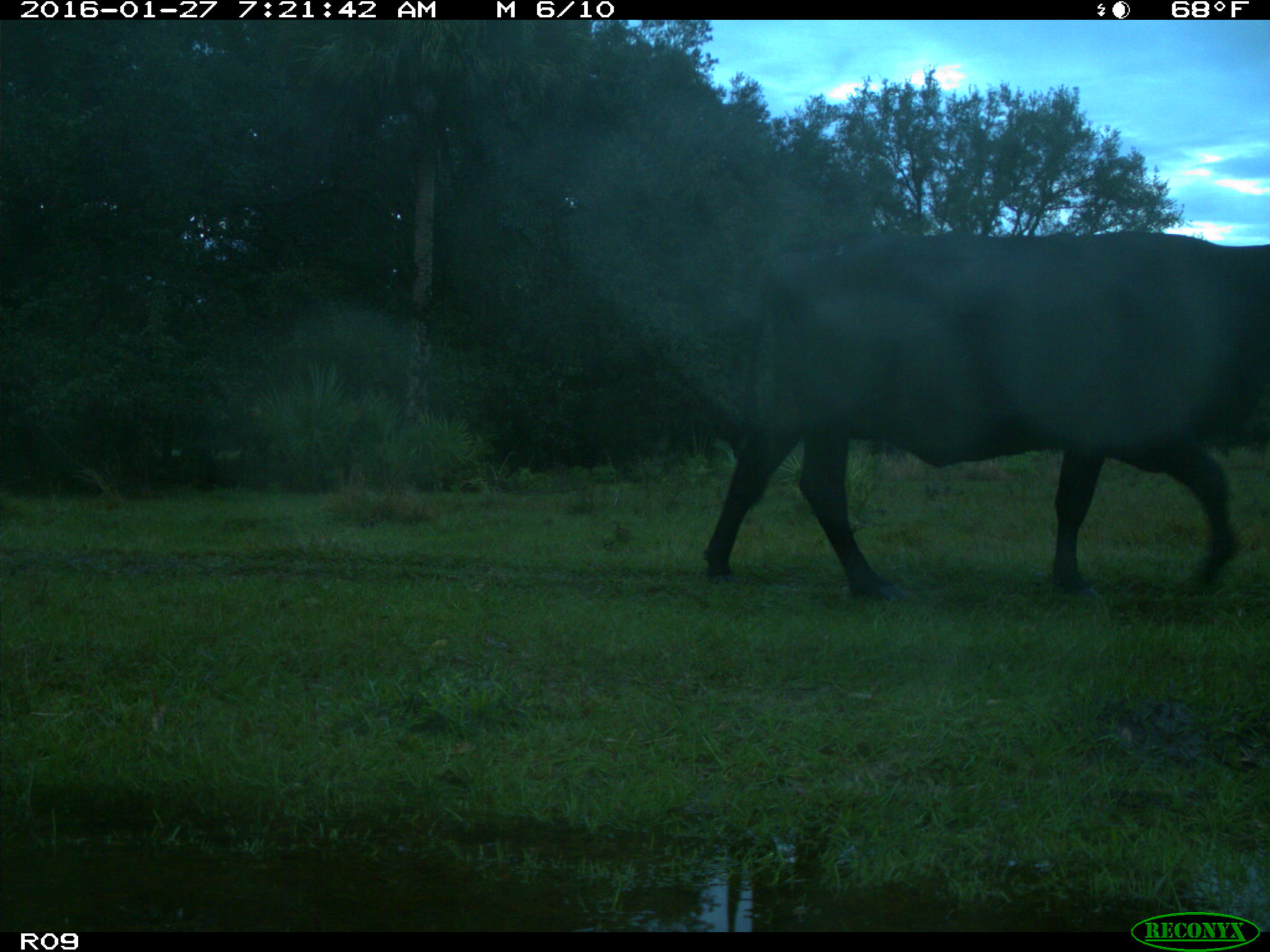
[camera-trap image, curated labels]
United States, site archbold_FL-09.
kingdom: Animalia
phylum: Chordata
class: Mammalia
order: Artiodactyla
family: Bovidae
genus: Bos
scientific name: Bos taurus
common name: domestic cow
Bos taurus (domestic cow).